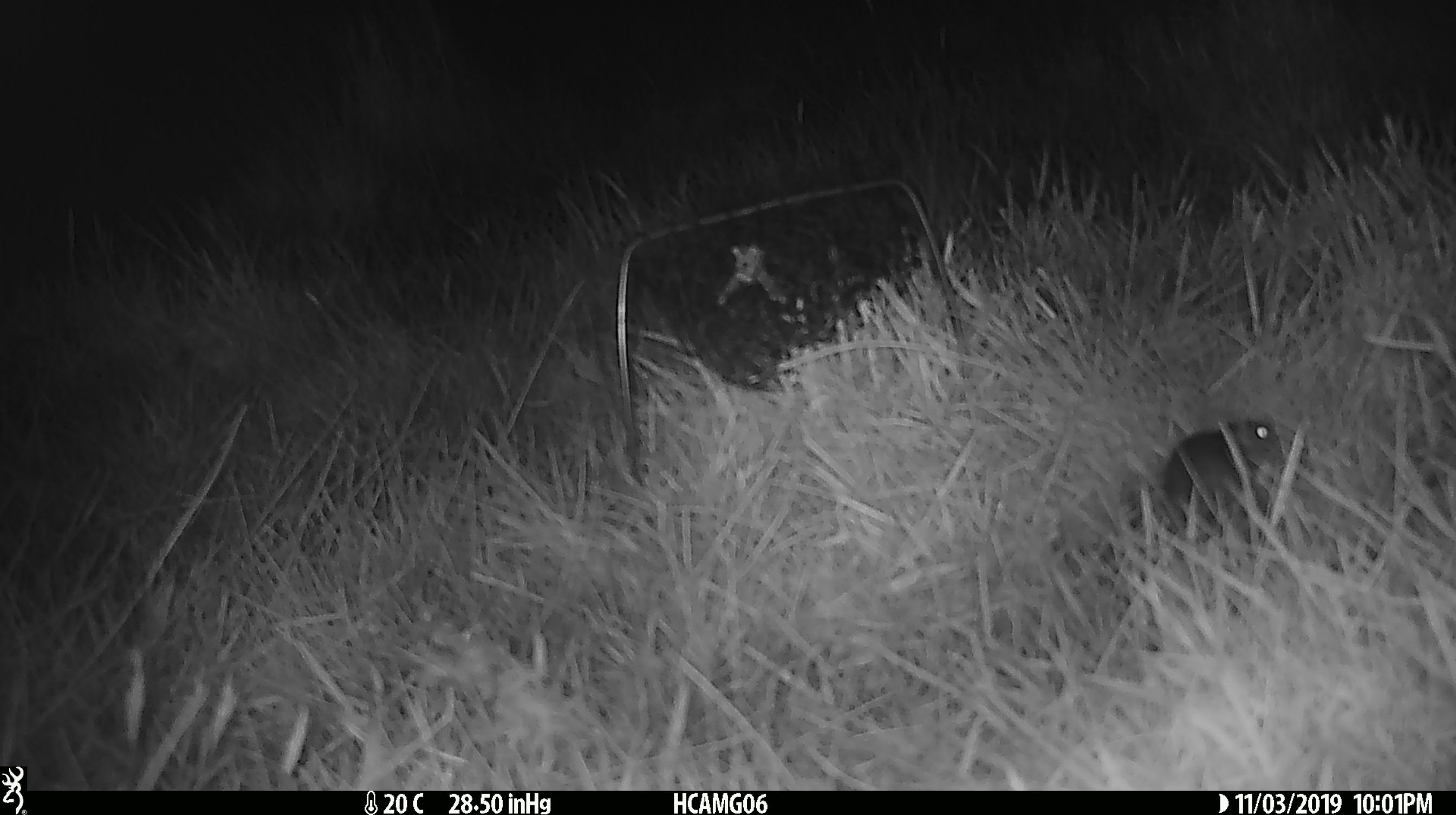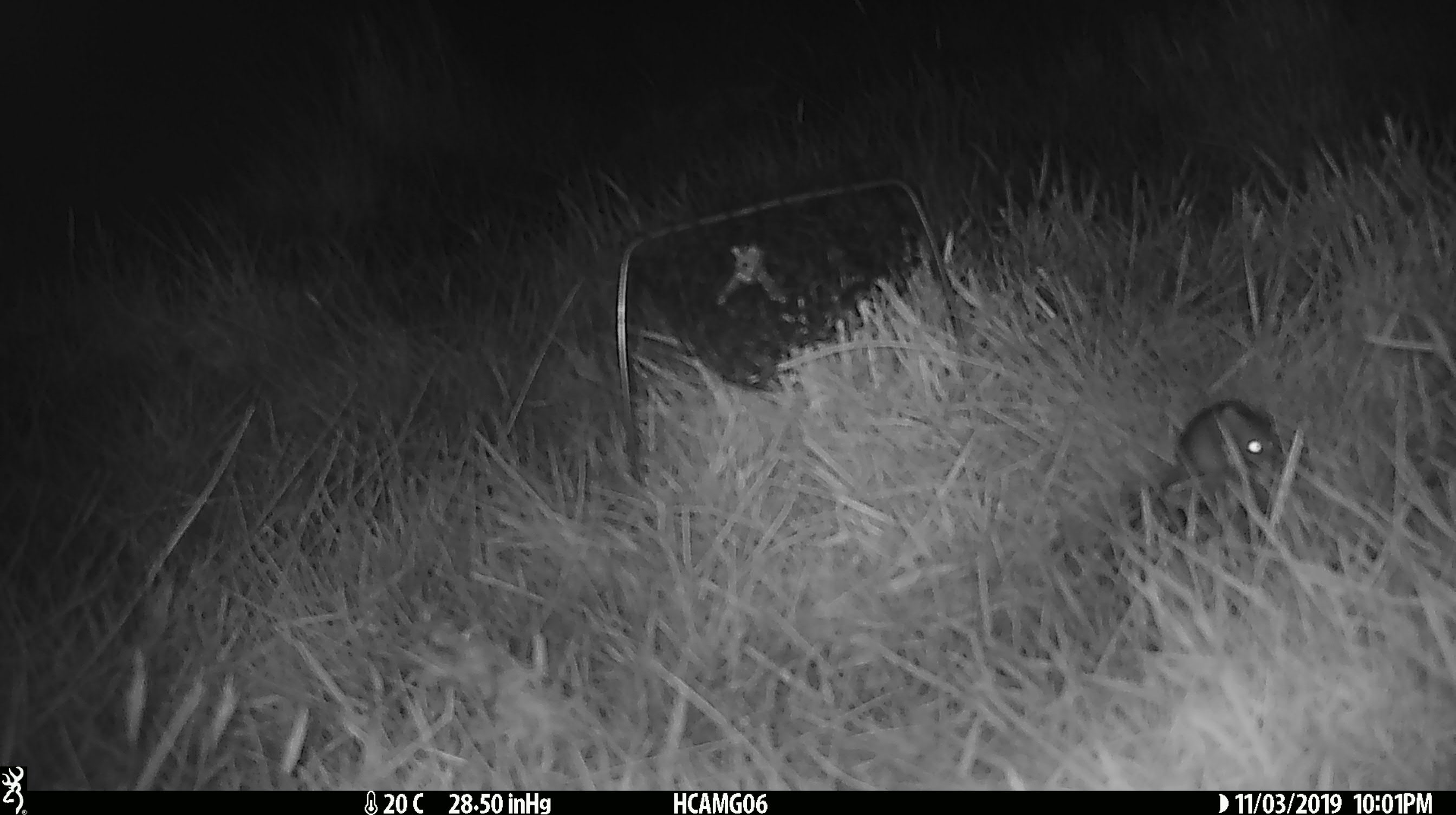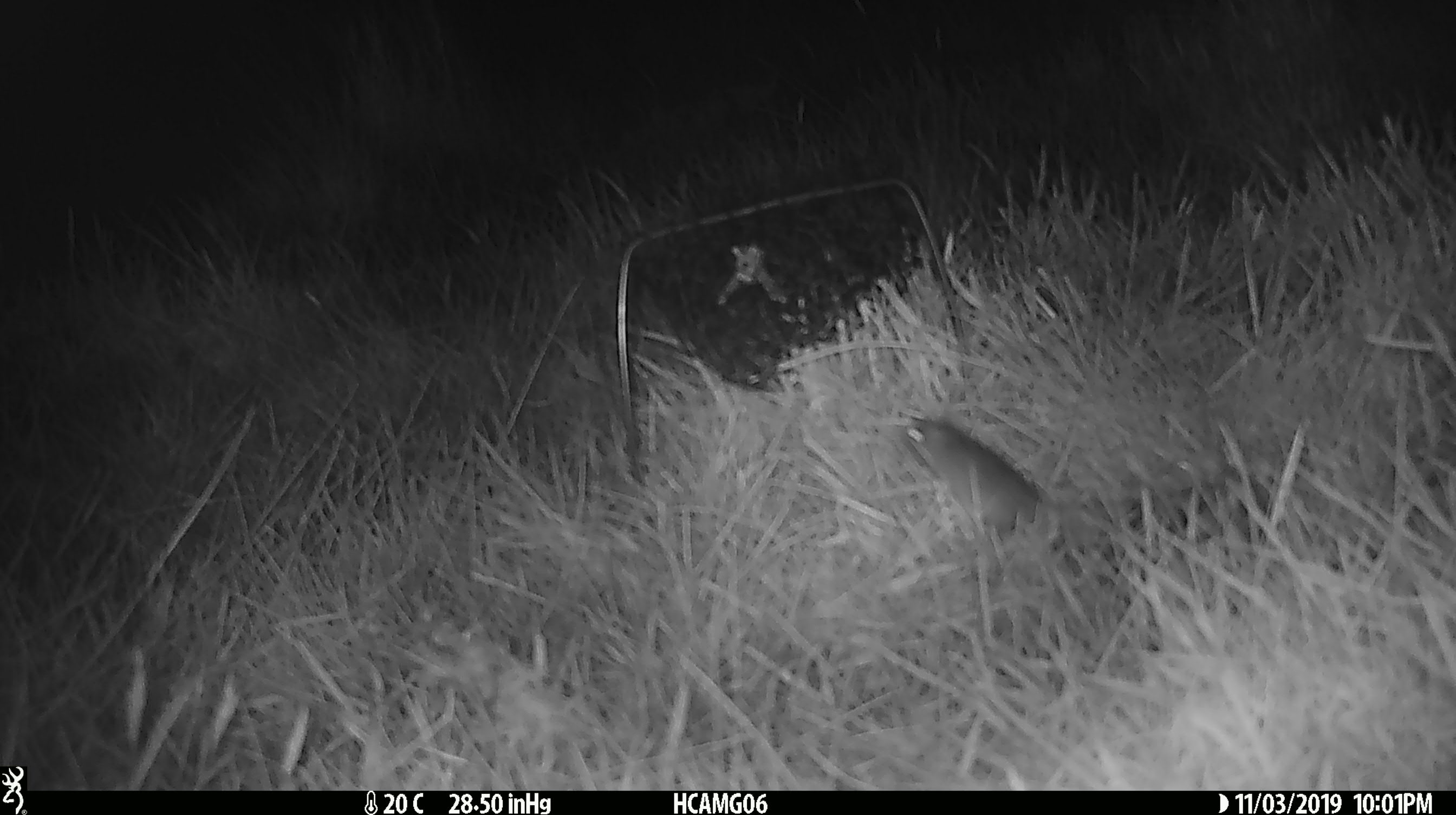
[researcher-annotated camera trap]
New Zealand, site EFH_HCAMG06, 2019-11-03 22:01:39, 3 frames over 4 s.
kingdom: Animalia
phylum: Chordata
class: Mammalia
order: Rodentia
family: Muridae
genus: Mus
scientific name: Mus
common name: mouse